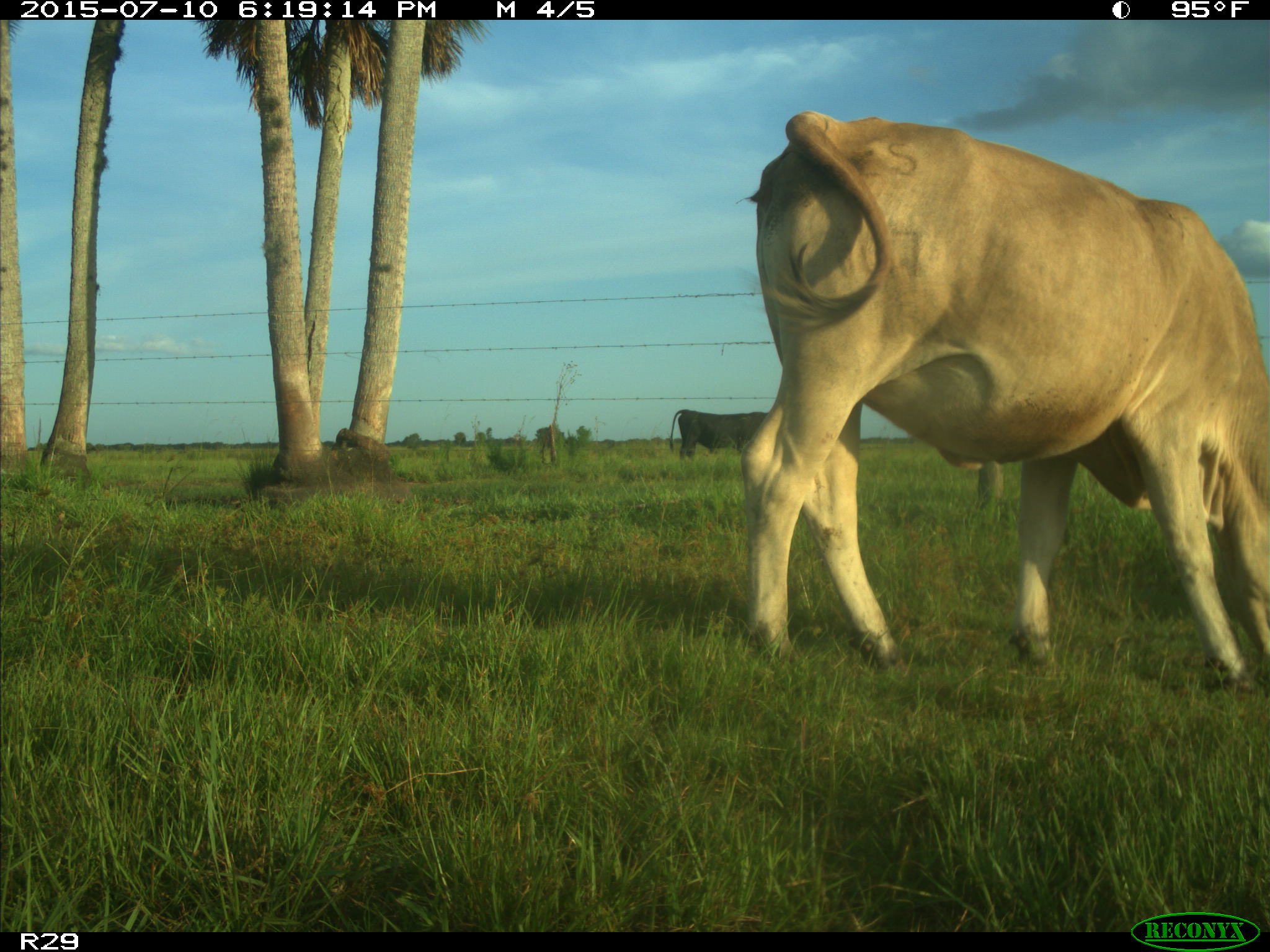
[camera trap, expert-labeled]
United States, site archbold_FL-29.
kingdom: Animalia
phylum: Chordata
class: Mammalia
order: Artiodactyla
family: Bovidae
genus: Bos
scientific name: Bos taurus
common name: domestic cow